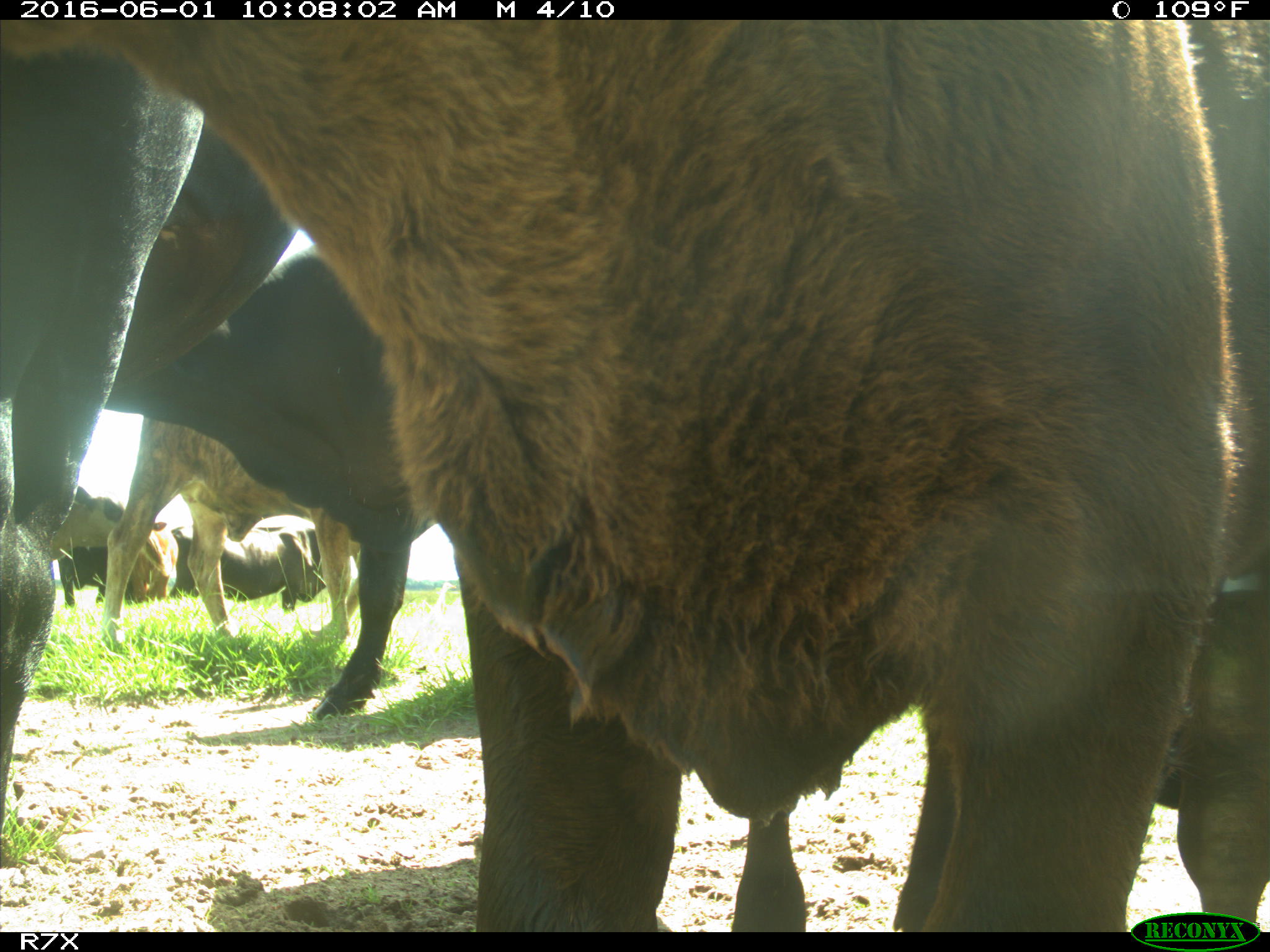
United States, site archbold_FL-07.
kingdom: Animalia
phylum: Chordata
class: Mammalia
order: Artiodactyla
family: Bovidae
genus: Bos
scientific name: Bos taurus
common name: domestic cow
Bos taurus (domestic cow).